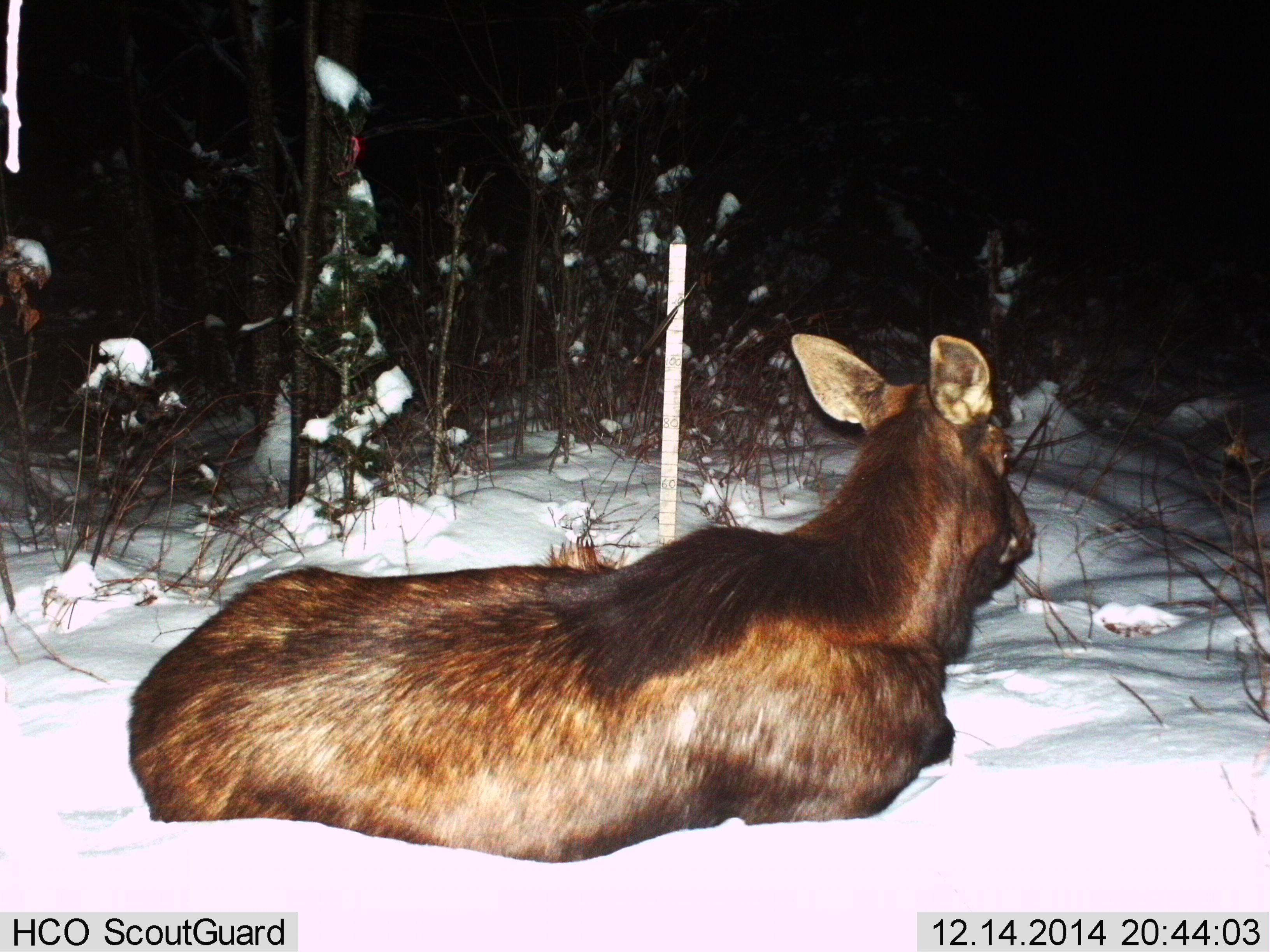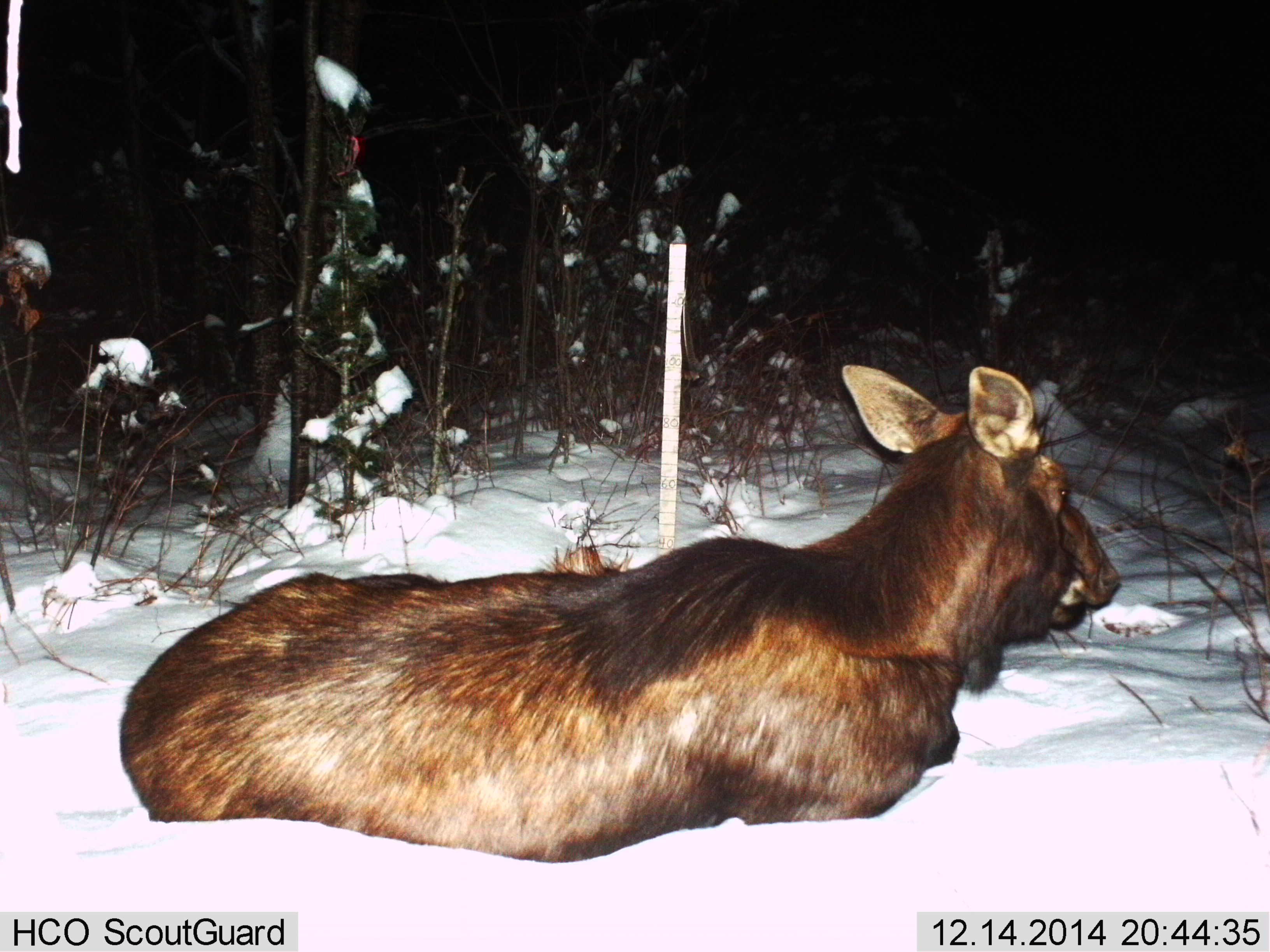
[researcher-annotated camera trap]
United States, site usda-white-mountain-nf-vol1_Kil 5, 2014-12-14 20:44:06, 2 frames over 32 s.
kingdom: Animalia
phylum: Chordata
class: Mammalia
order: Artiodactyla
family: Cervidae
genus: Alces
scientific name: Alces alces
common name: moose